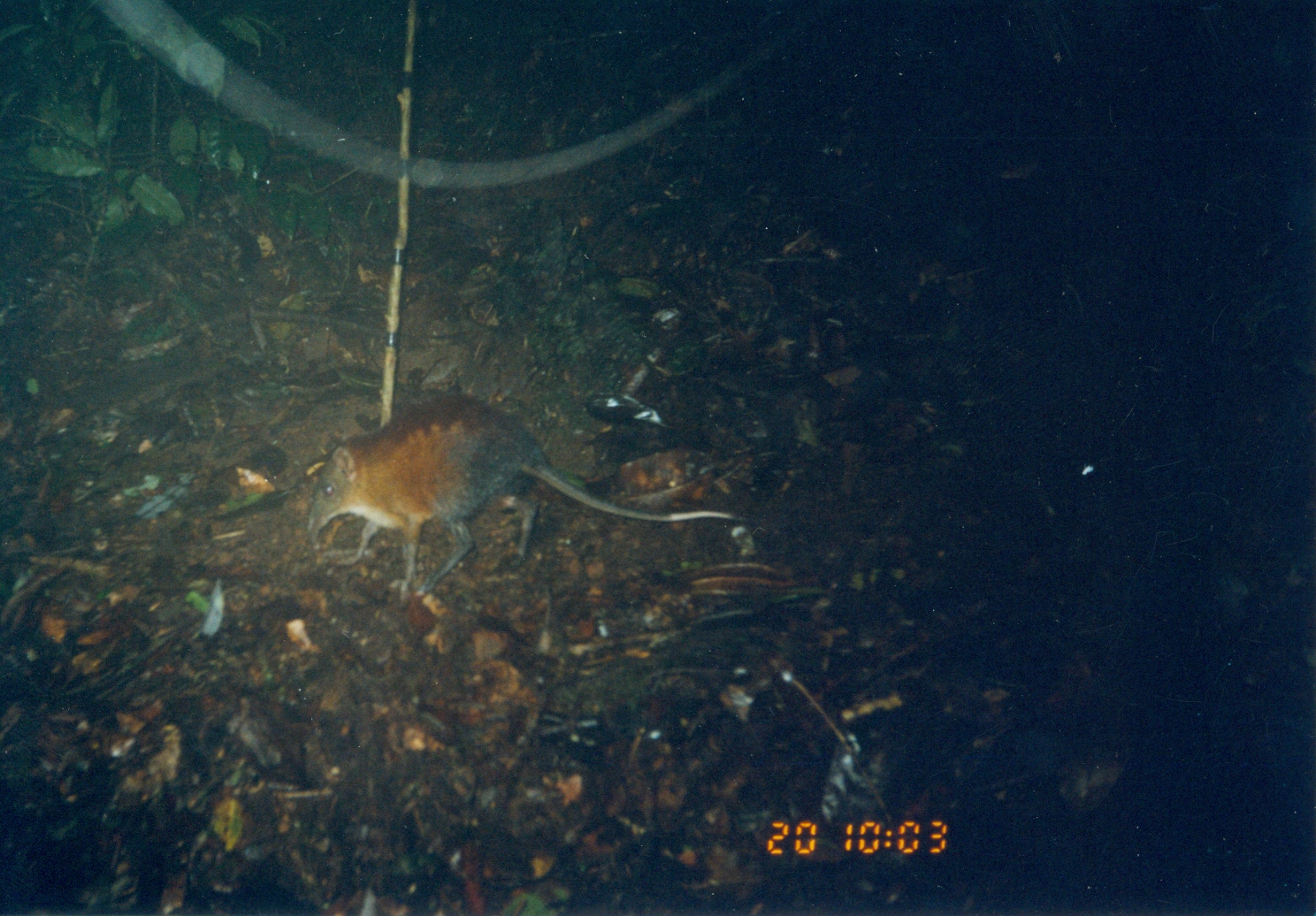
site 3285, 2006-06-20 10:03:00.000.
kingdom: Animalia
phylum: Chordata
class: Mammalia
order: Macroscelidea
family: Macroscelididae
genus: Rhynchocyon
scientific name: Rhynchocyon udzungwensis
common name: grey-faced sengi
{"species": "Rhynchocyon udzungwensis (grey-faced sengi)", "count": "1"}